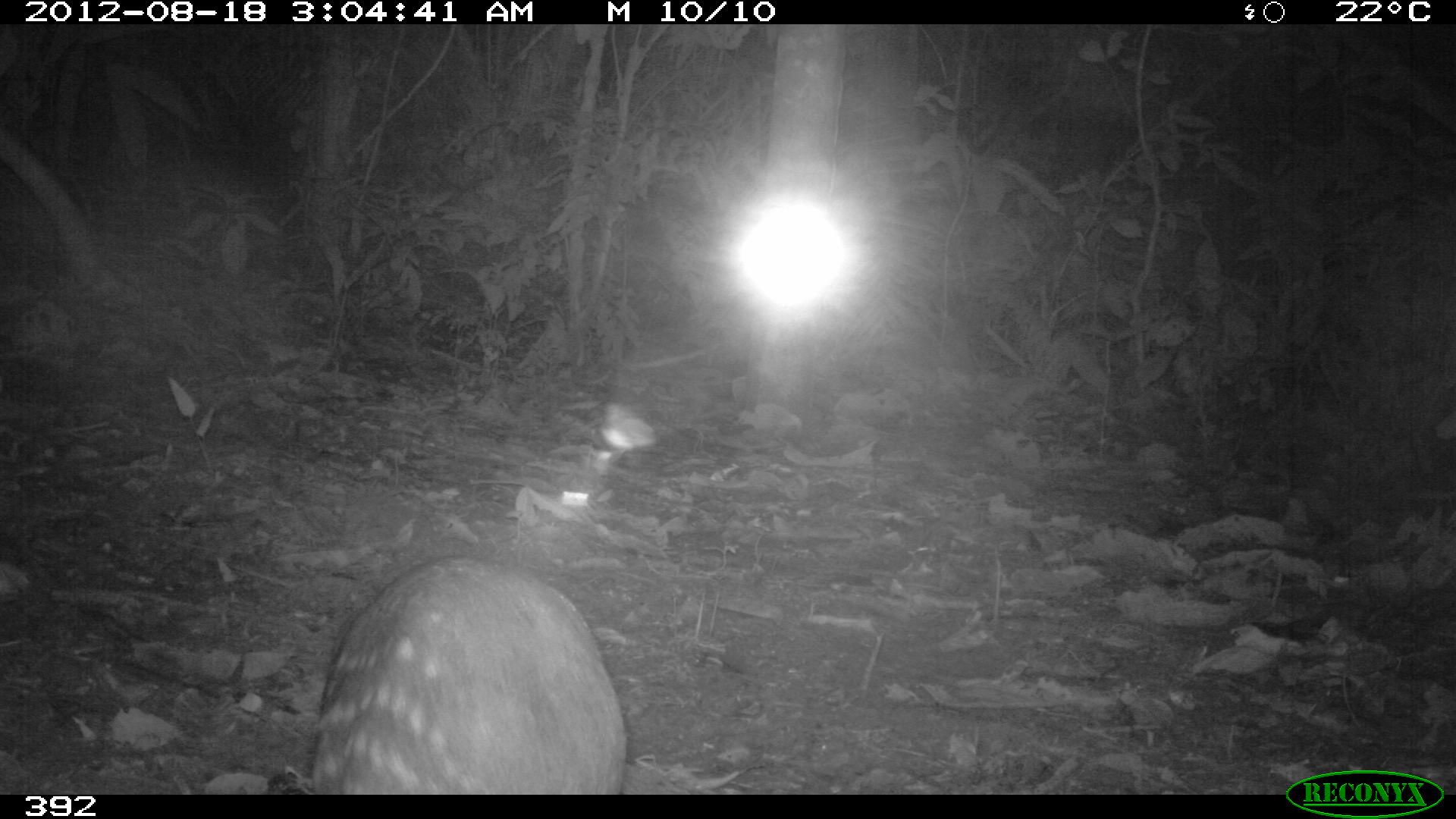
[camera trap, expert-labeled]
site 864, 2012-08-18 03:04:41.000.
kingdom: Animalia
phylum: Chordata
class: Mammalia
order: Rodentia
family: Cuniculidae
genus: Cuniculus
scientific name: Cuniculus paca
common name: spotted paca